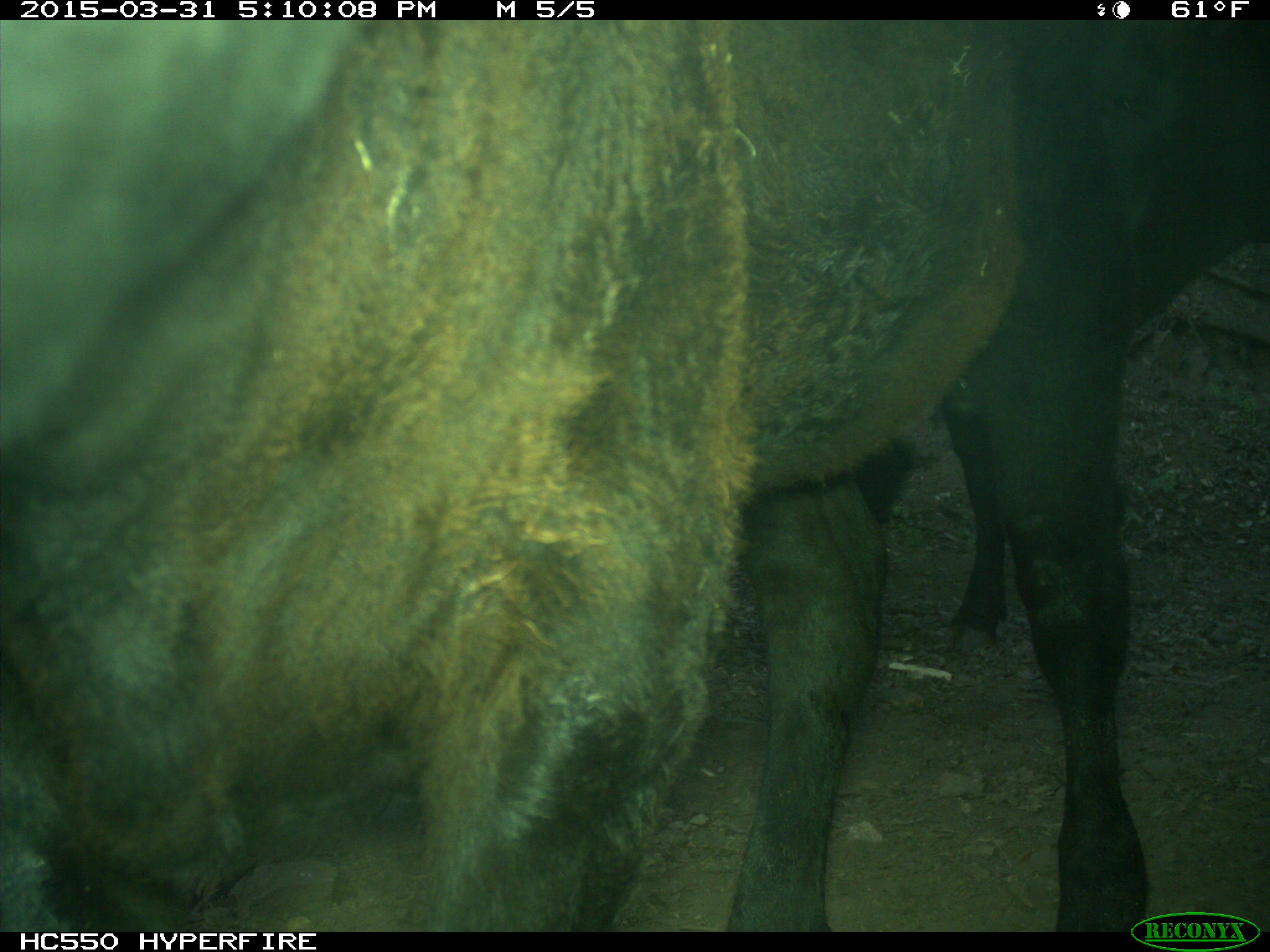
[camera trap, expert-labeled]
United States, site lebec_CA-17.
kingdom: Animalia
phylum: Chordata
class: Mammalia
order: Artiodactyla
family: Bovidae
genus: Bos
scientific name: Bos taurus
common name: domestic cow